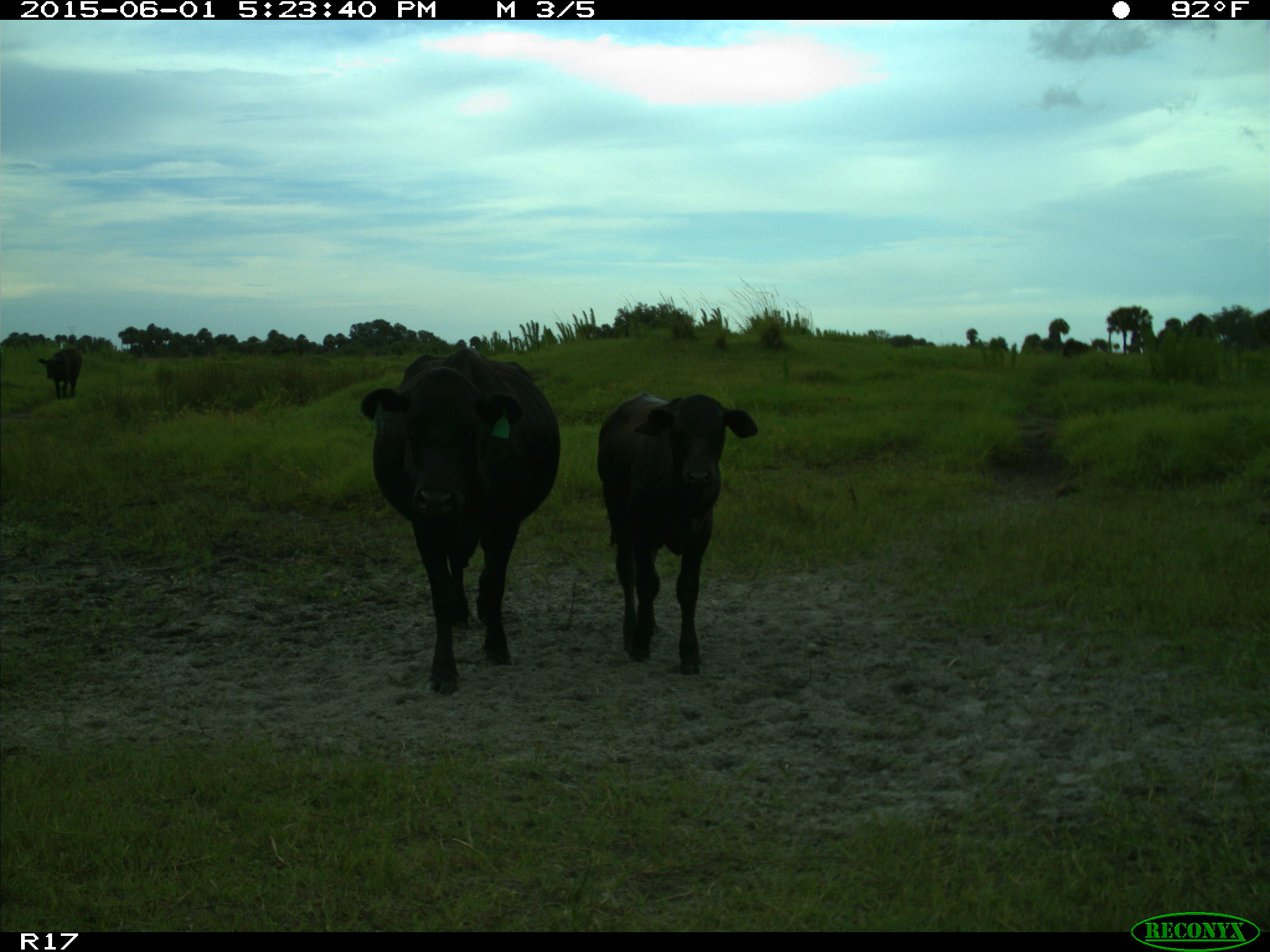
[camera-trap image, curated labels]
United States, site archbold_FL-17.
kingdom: Animalia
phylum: Chordata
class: Mammalia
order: Artiodactyla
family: Bovidae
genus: Bos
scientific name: Bos taurus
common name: domestic cow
Bos taurus (domestic cow).